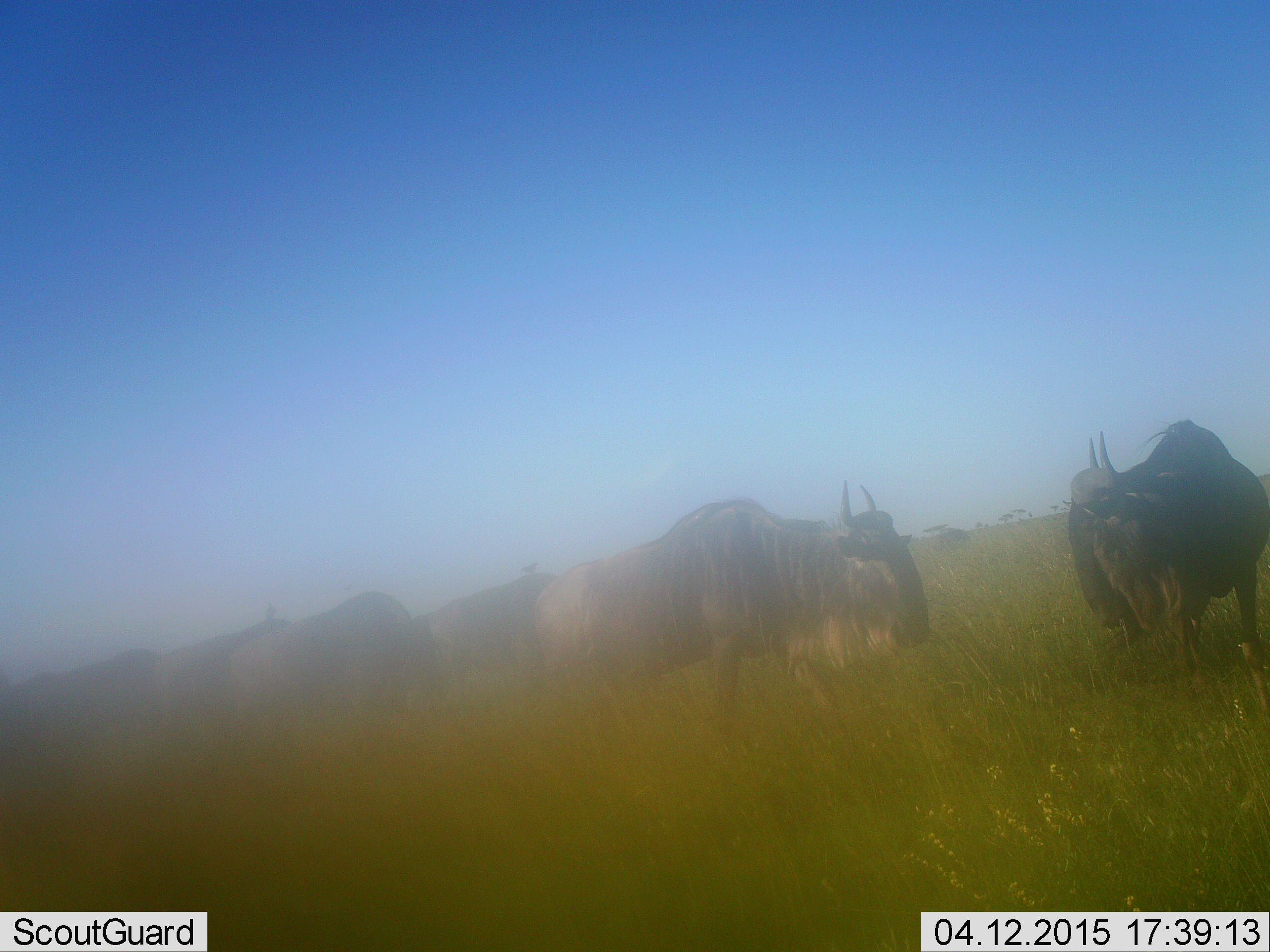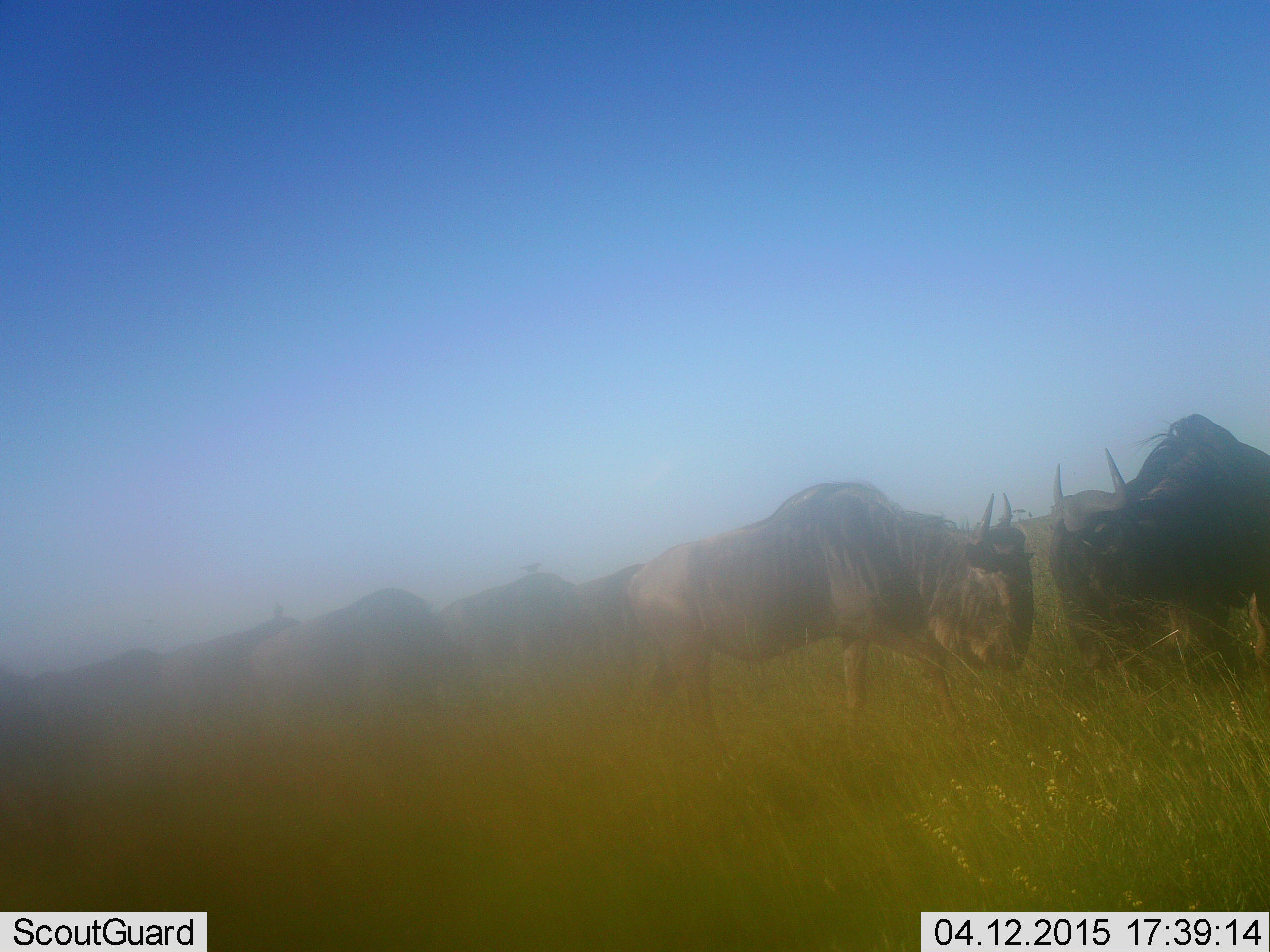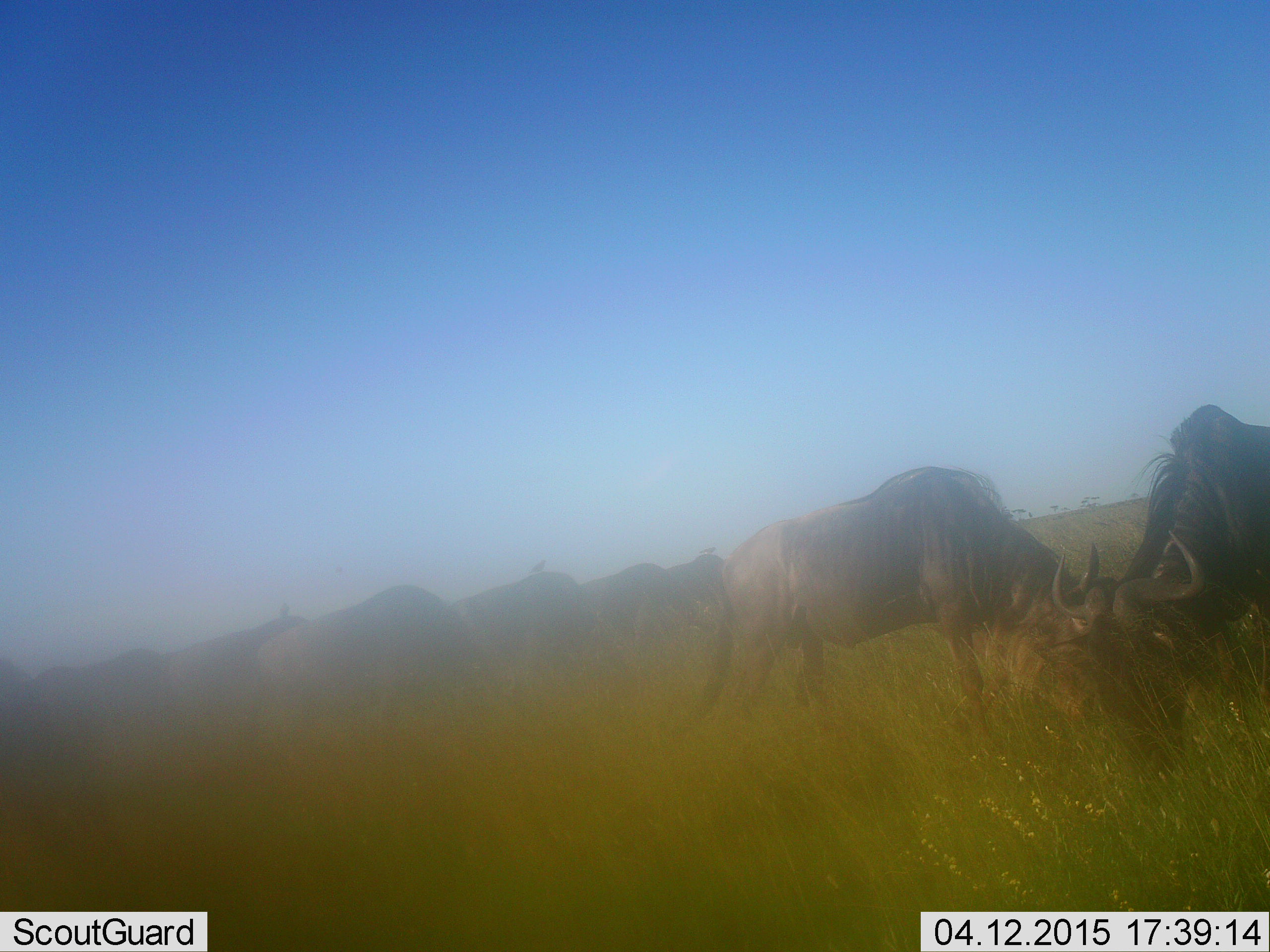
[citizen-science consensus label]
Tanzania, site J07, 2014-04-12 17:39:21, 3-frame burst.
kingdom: Animalia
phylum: Chordata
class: Mammalia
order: Artiodactyla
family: Bovidae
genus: Connochaetes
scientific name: Connochaetes taurinus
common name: blue wildebeest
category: wildebeest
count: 8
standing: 40%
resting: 0%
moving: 70%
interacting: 50%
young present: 0%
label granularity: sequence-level